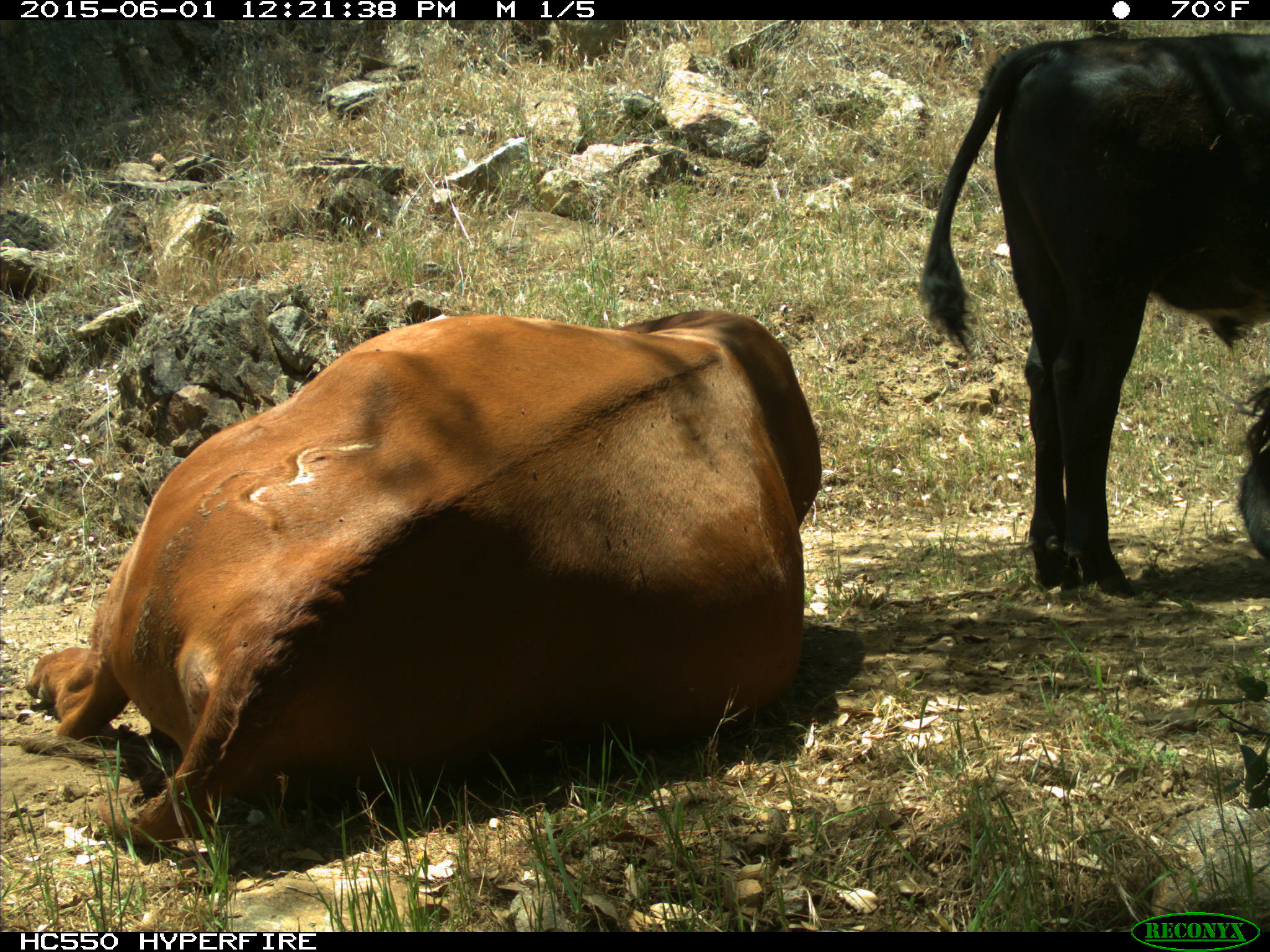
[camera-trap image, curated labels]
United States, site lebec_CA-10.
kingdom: Animalia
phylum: Chordata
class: Mammalia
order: Artiodactyla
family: Bovidae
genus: Bos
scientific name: Bos taurus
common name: domestic cow